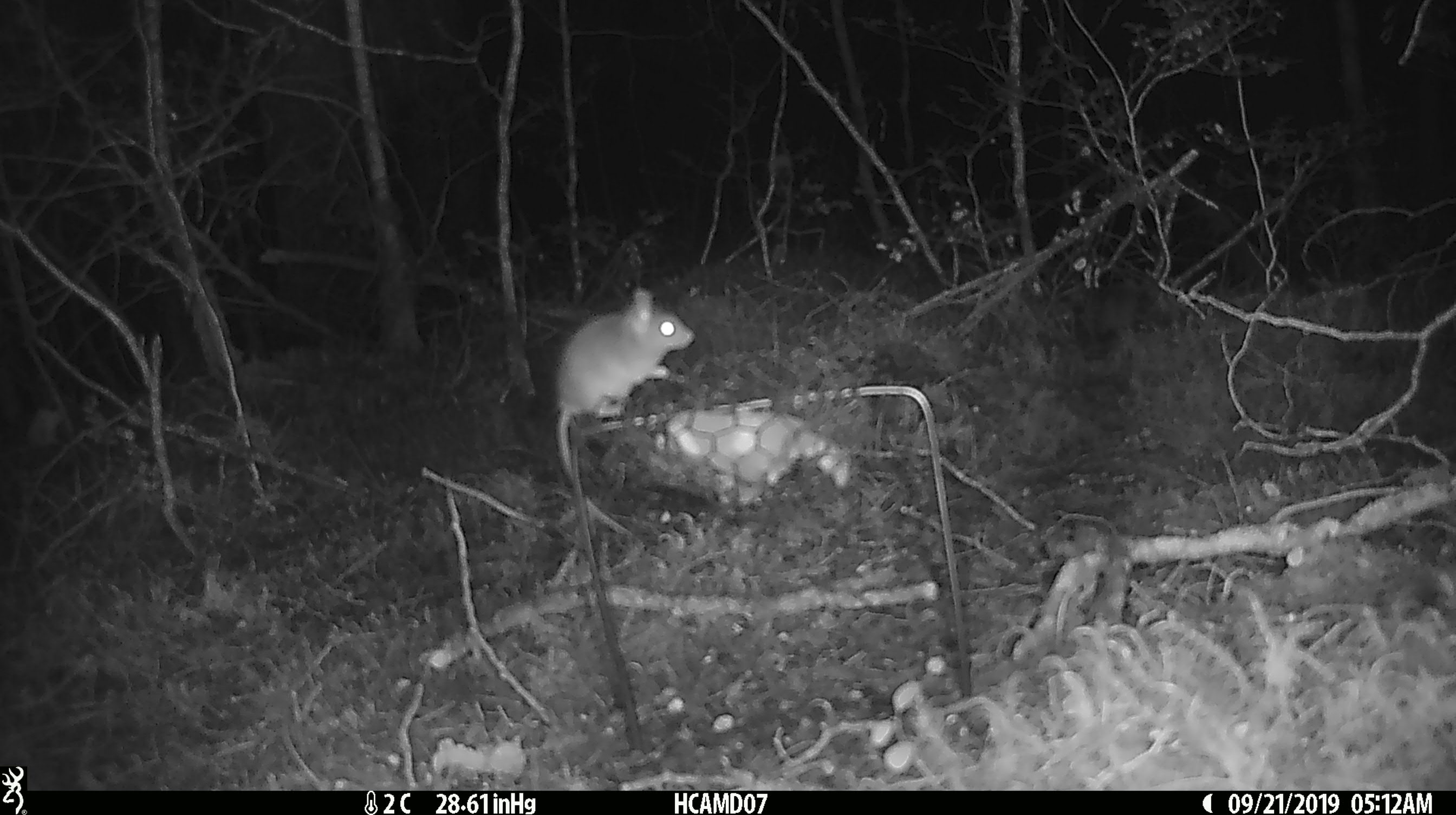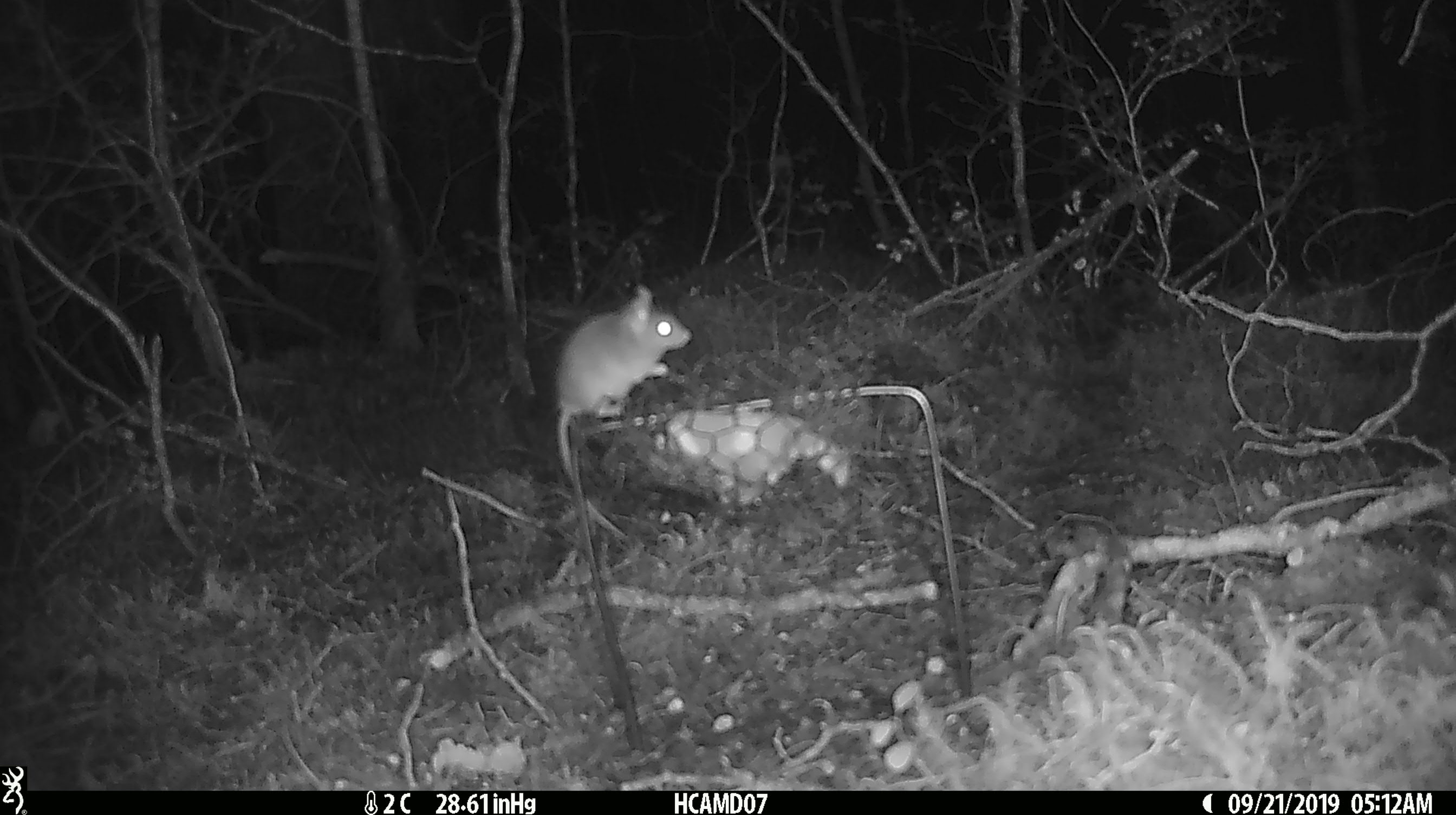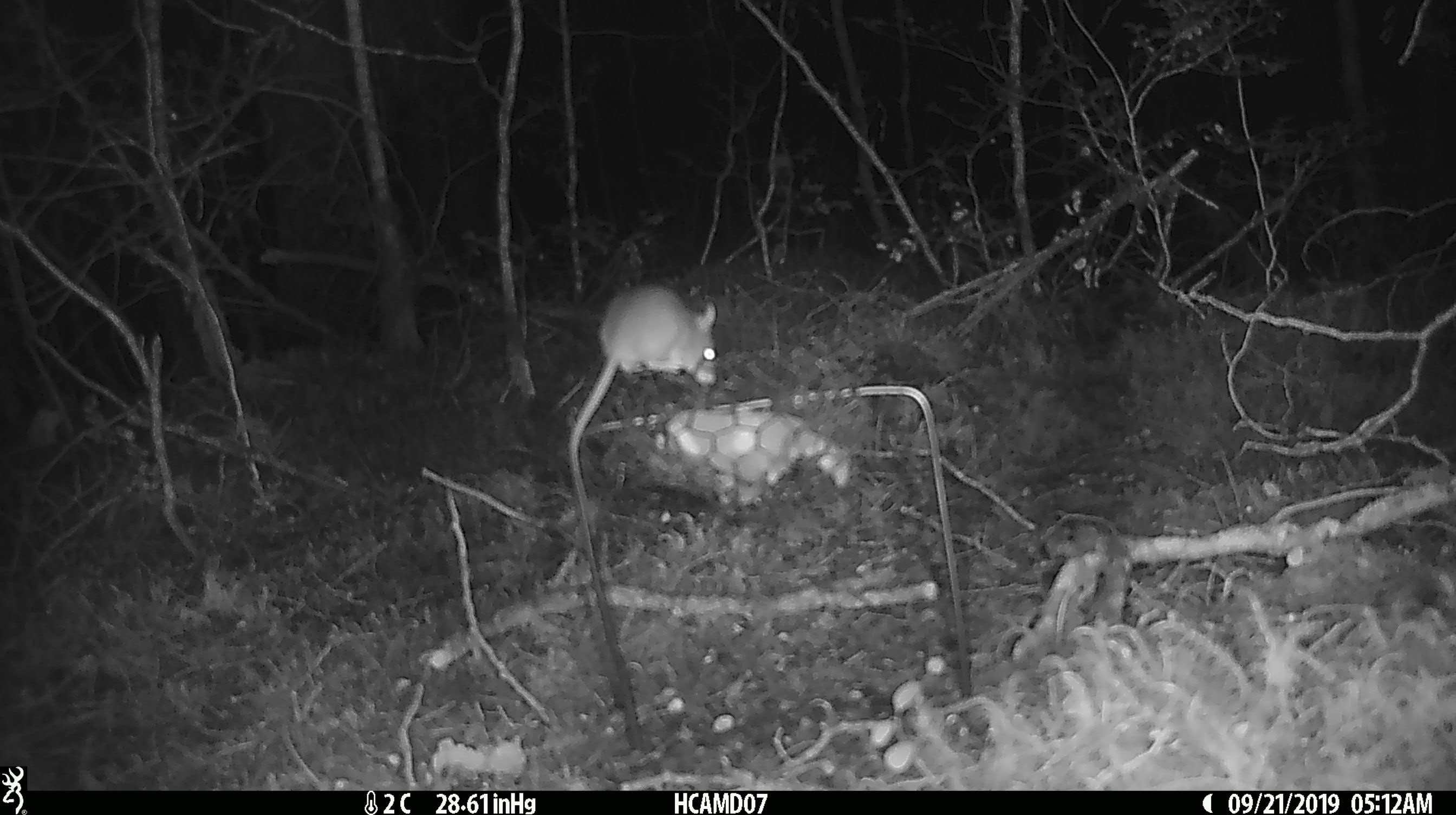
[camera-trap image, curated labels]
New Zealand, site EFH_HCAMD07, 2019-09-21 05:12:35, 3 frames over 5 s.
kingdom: Animalia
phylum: Chordata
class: Mammalia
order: Rodentia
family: Muridae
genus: Mus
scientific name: Mus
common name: mouse